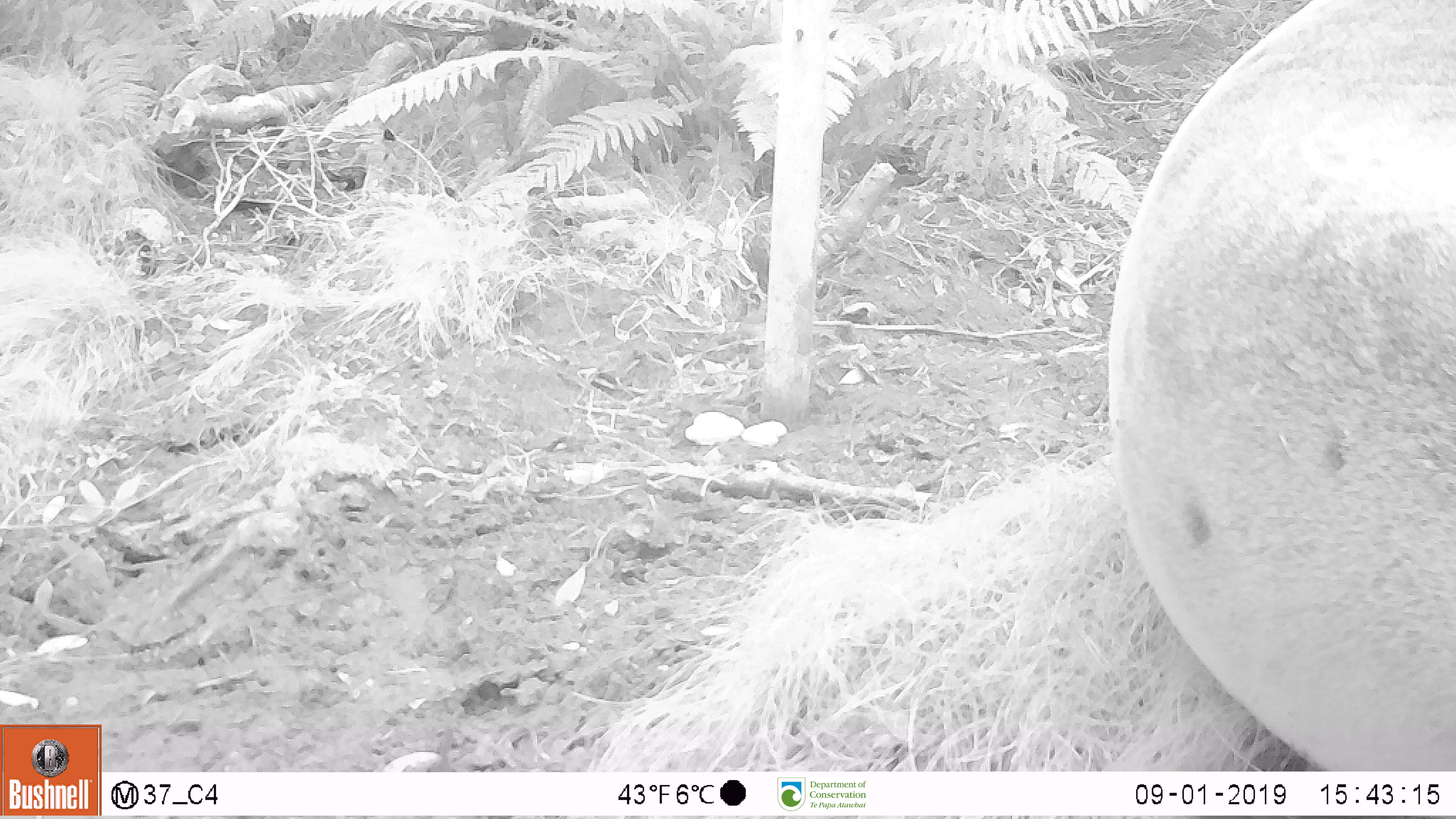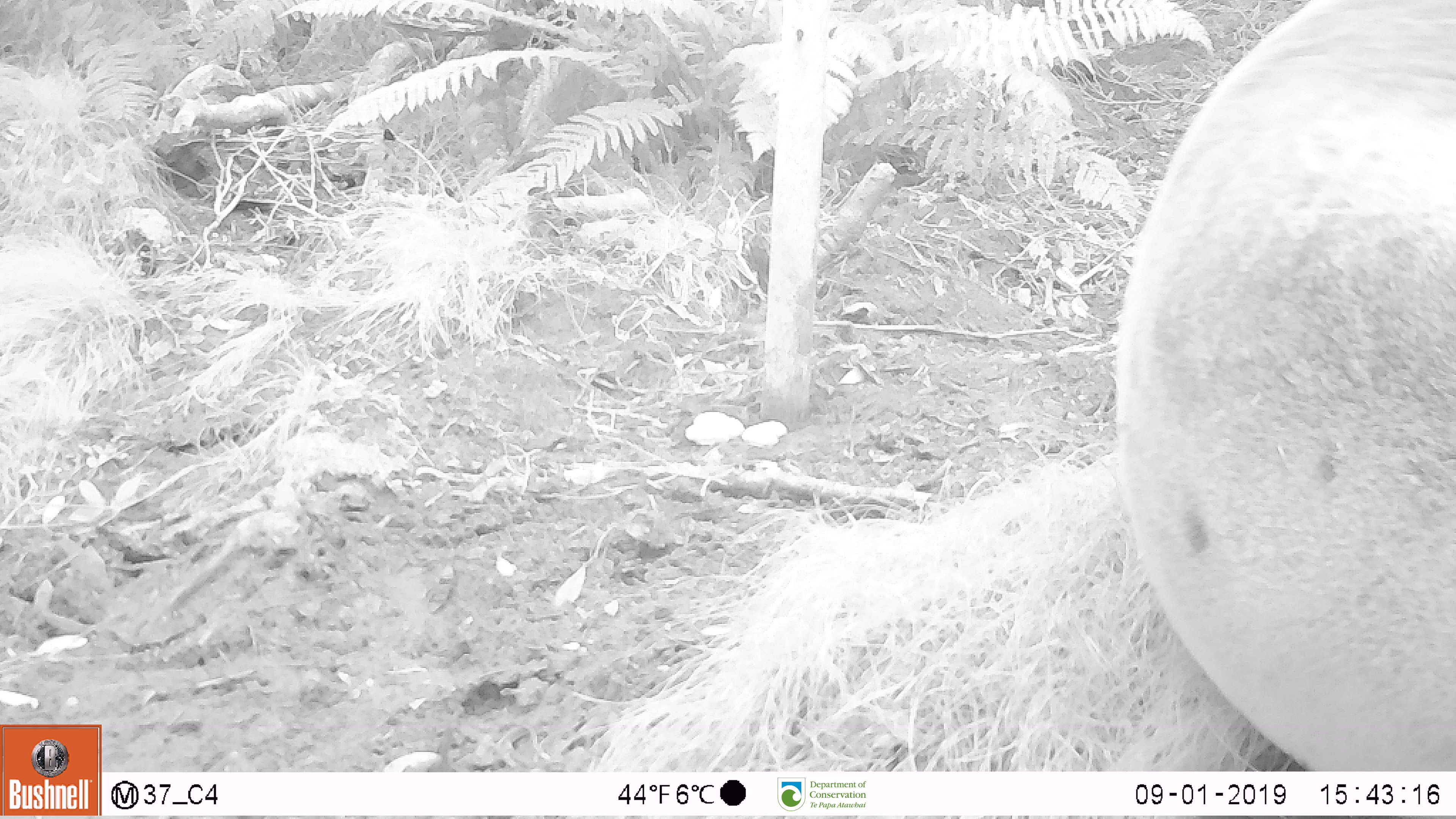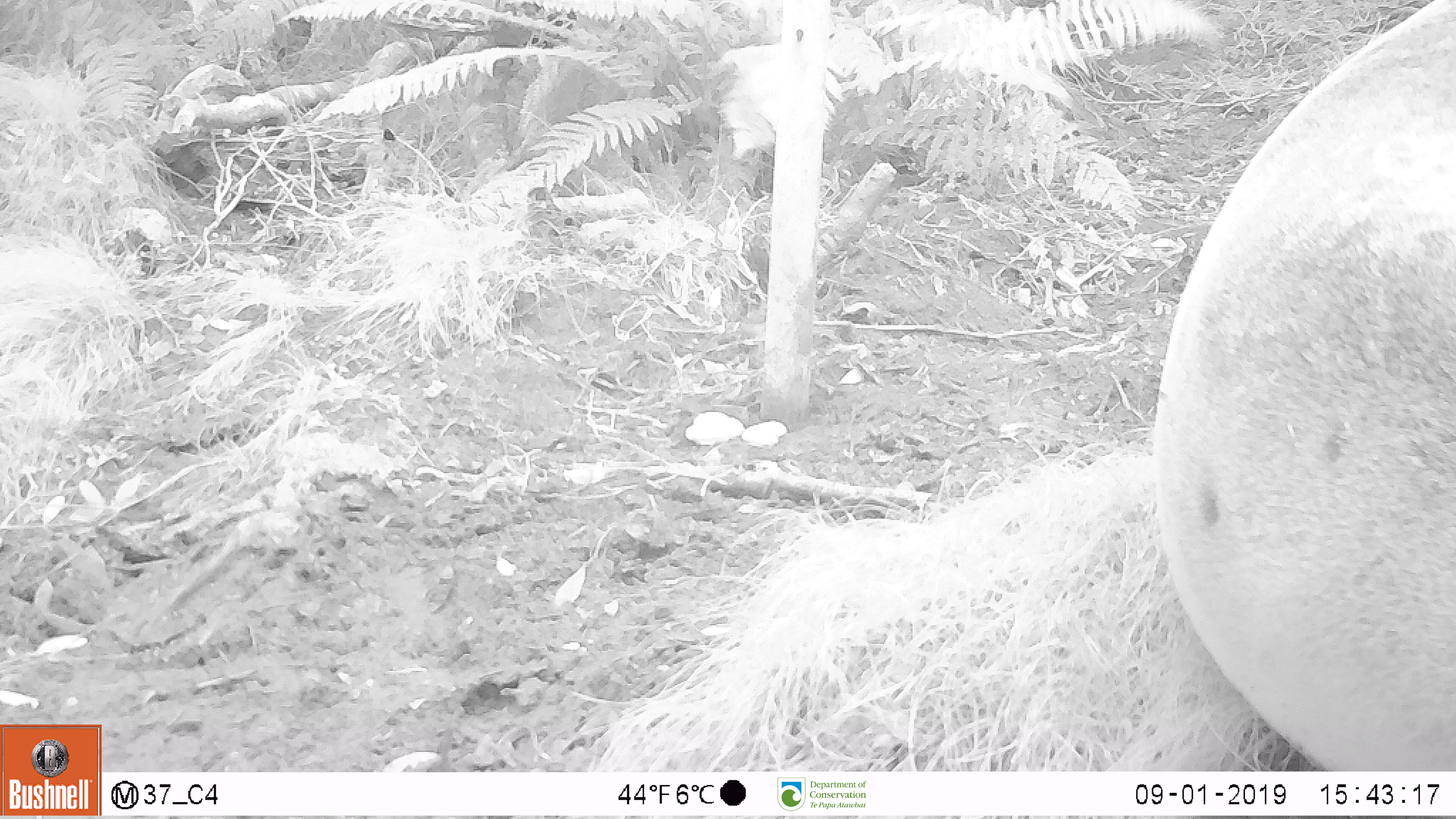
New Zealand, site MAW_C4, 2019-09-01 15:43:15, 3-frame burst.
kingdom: Animalia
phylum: Chordata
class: Mammalia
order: Carnivora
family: Otariidae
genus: Phocarctos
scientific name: Phocarctos hookeri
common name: new zealand sea lion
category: sealion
Sealion (new zealand sea lion) (Phocarctos hookeri).